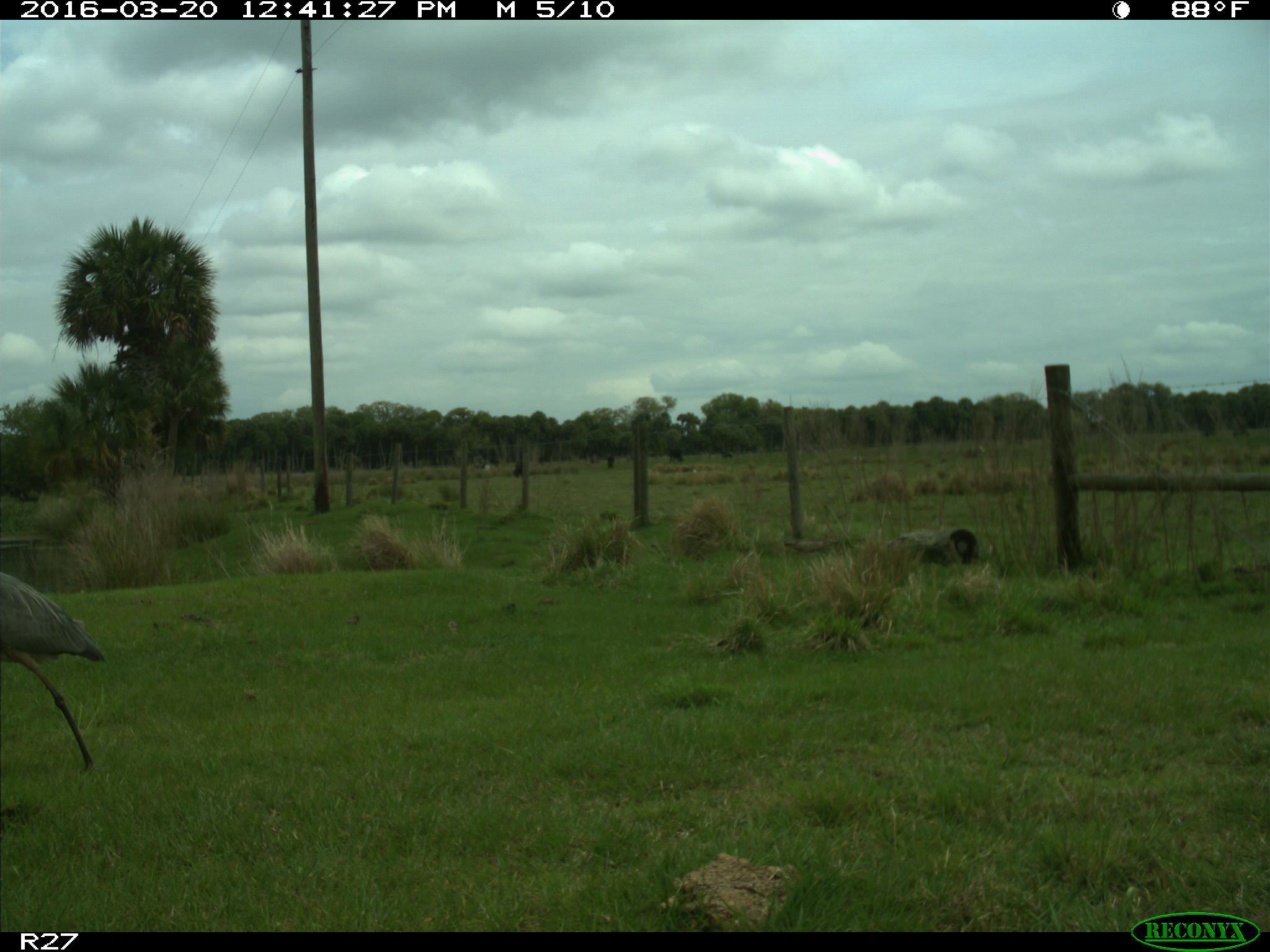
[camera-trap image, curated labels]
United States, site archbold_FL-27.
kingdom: Animalia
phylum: Chordata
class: Aves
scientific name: Aves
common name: birds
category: unidentified bird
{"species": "unidentified bird (birds) (Aves)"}